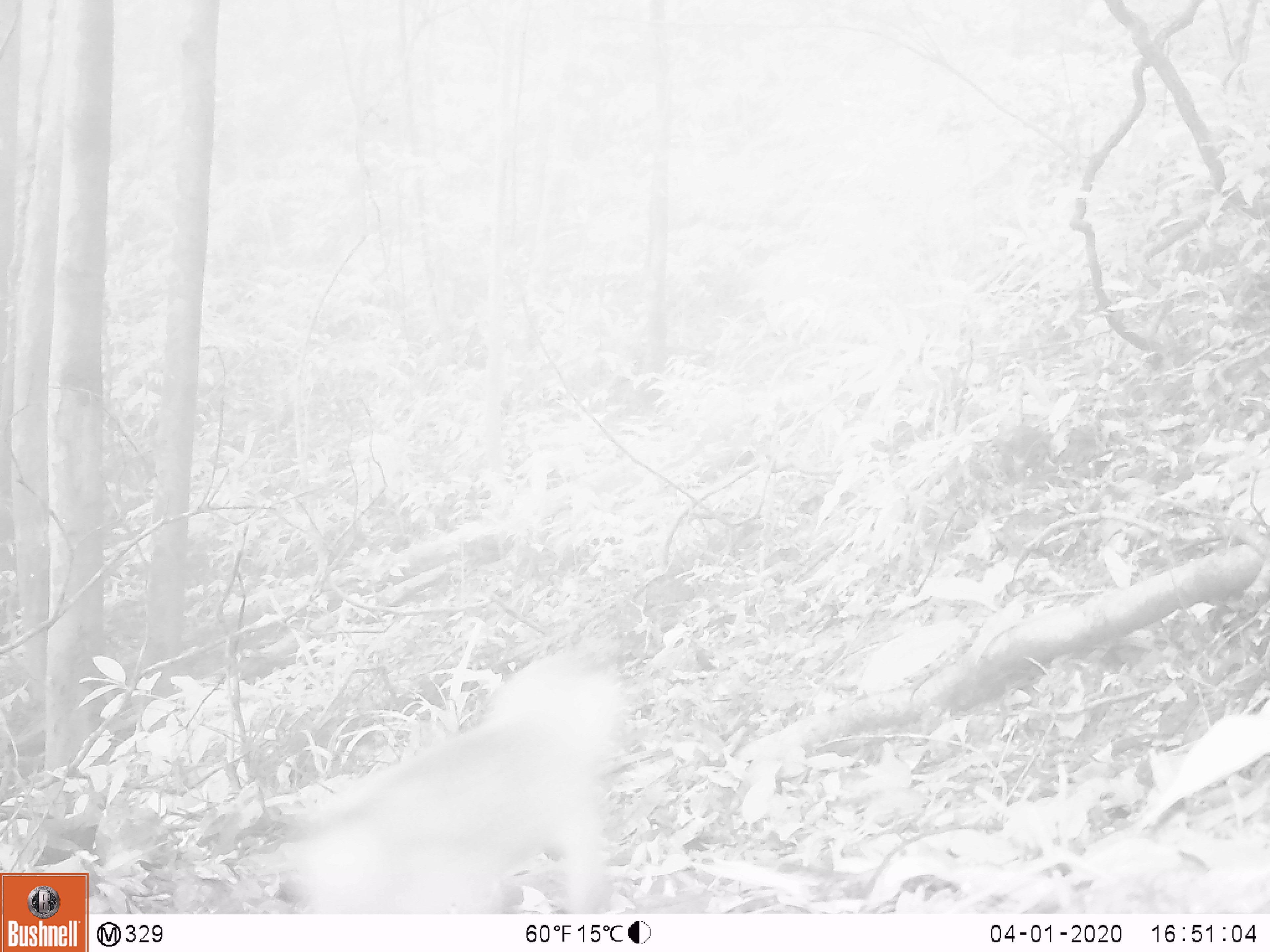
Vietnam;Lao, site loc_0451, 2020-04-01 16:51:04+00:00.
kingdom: Animalia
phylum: Chordata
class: Mammalia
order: Primates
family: Cercopithecidae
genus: Macaca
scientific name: Macaca nemestrina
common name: pig-tailed macaque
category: pig tailed macaque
Pig tailed macaque (pig-tailed macaque) (Macaca nemestrina). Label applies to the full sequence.